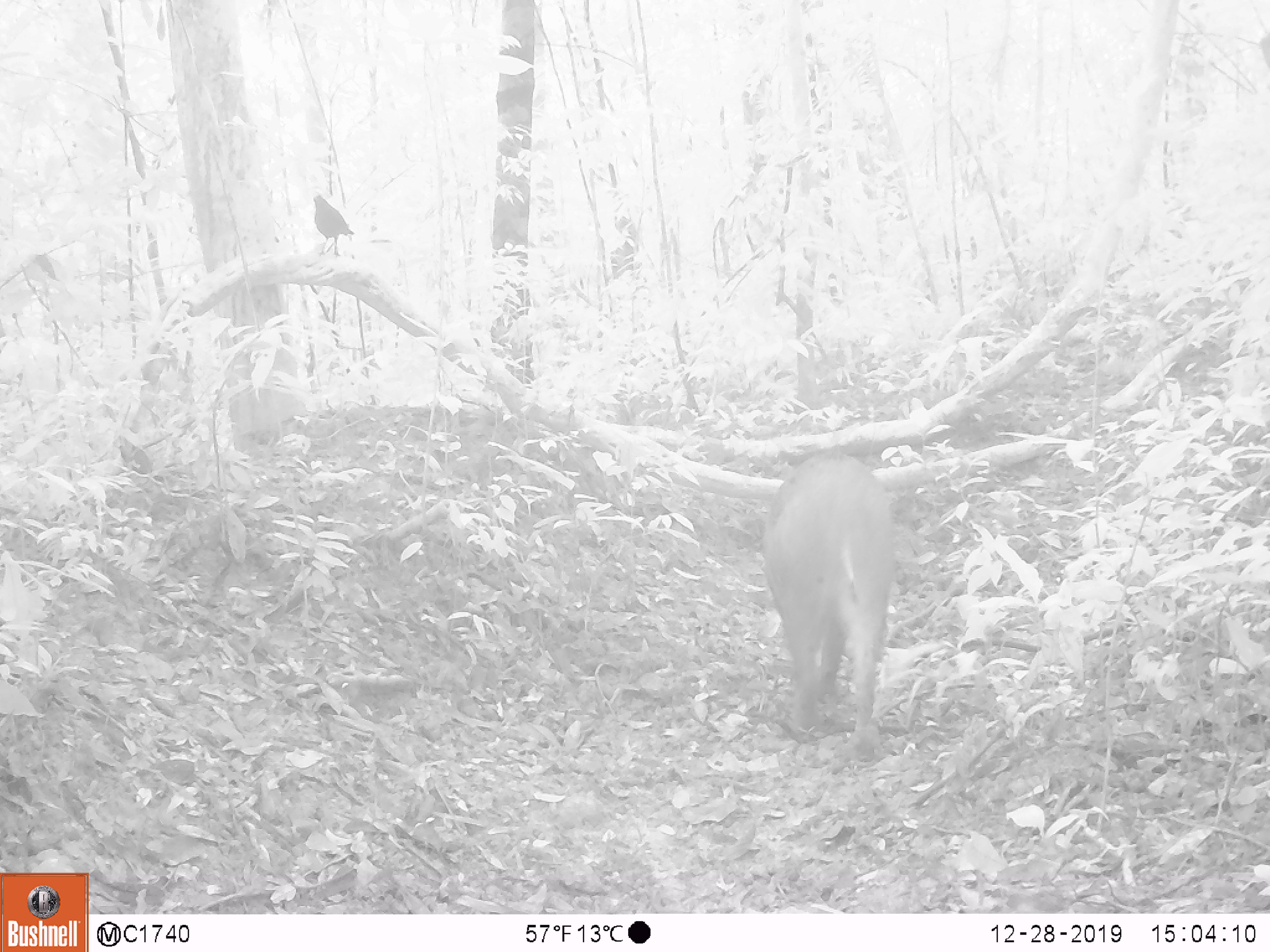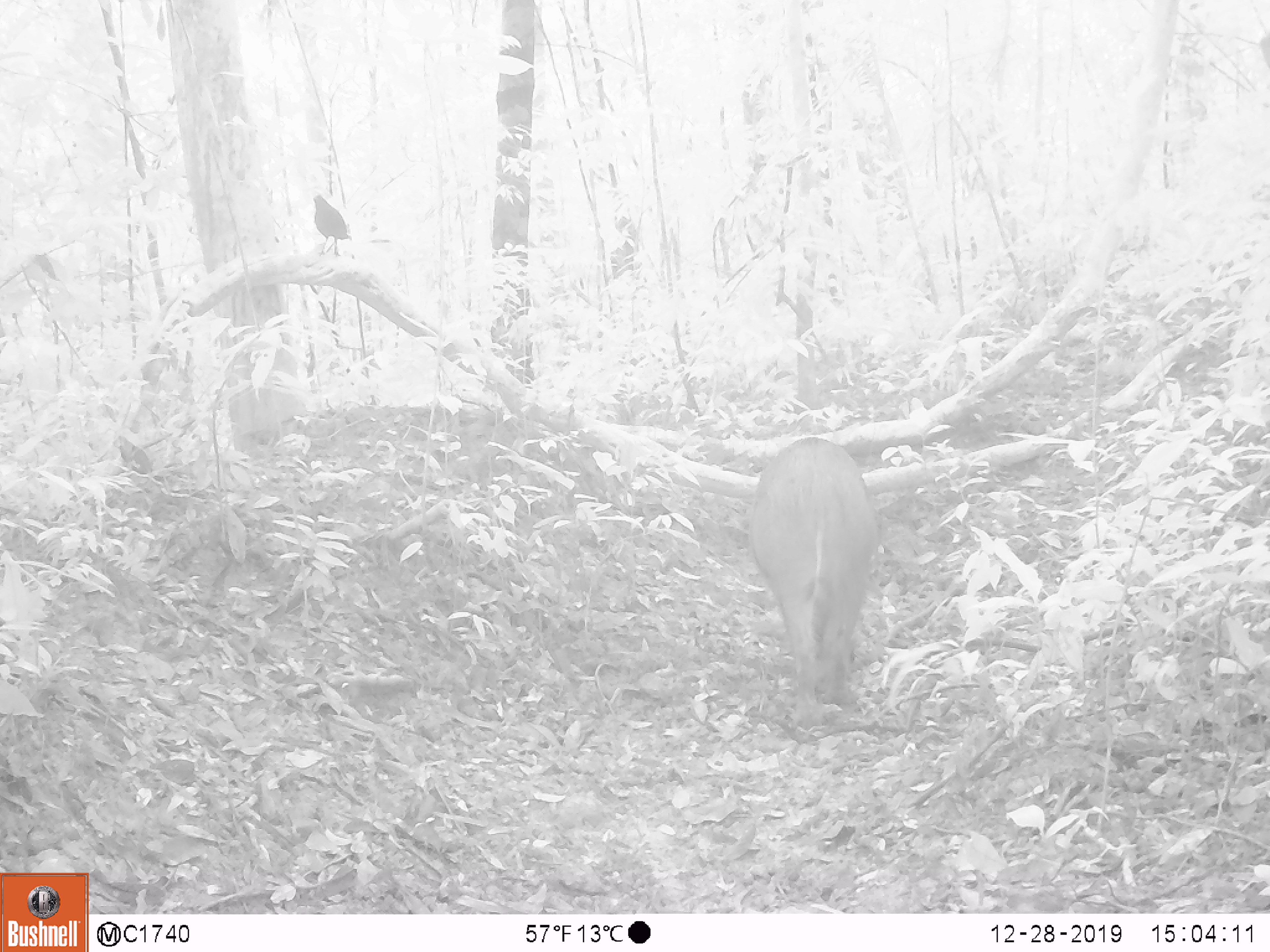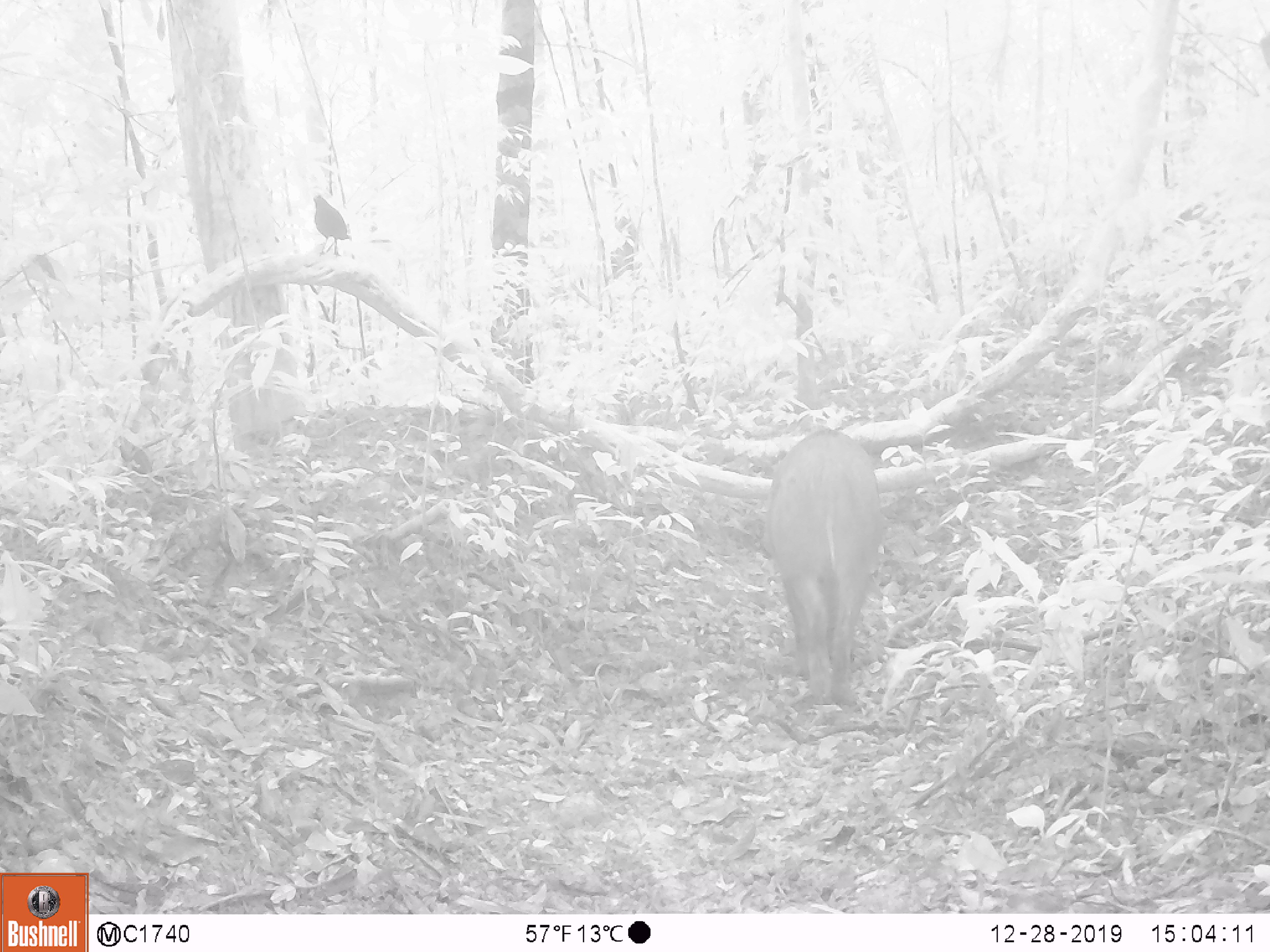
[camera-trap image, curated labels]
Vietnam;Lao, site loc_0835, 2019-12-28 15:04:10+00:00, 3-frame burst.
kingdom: Animalia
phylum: Chordata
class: Mammalia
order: Artiodactyla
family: Suidae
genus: Sus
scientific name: Sus scrofa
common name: eurasian wild pig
Eurasian wild pig (Sus scrofa). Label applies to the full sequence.